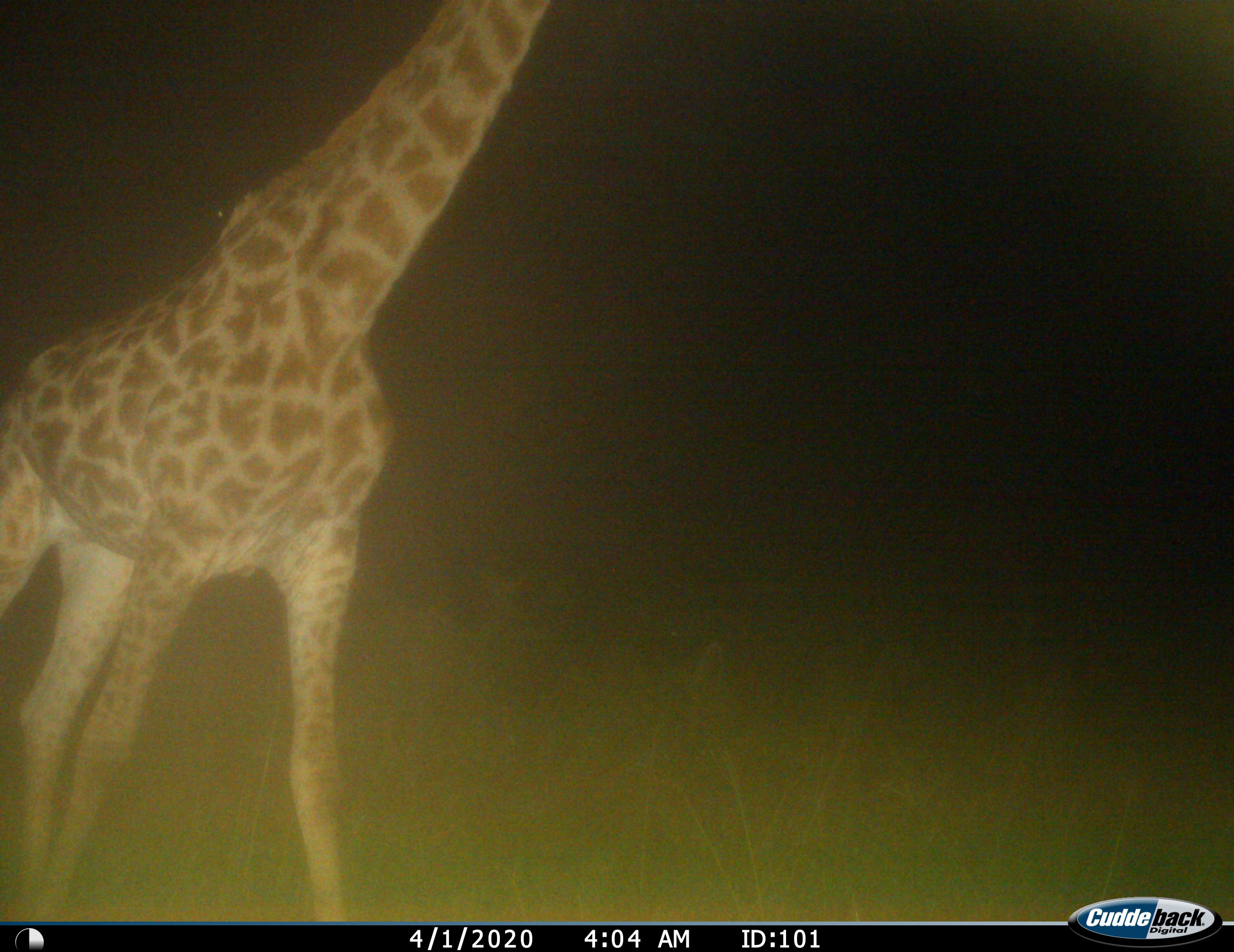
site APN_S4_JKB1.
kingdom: Animalia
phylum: Chordata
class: Mammalia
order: Artiodactyla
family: Giraffidae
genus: Giraffa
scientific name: Giraffa camelopardalis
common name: giraffe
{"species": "giraffe (Giraffa camelopardalis)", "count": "1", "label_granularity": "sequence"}